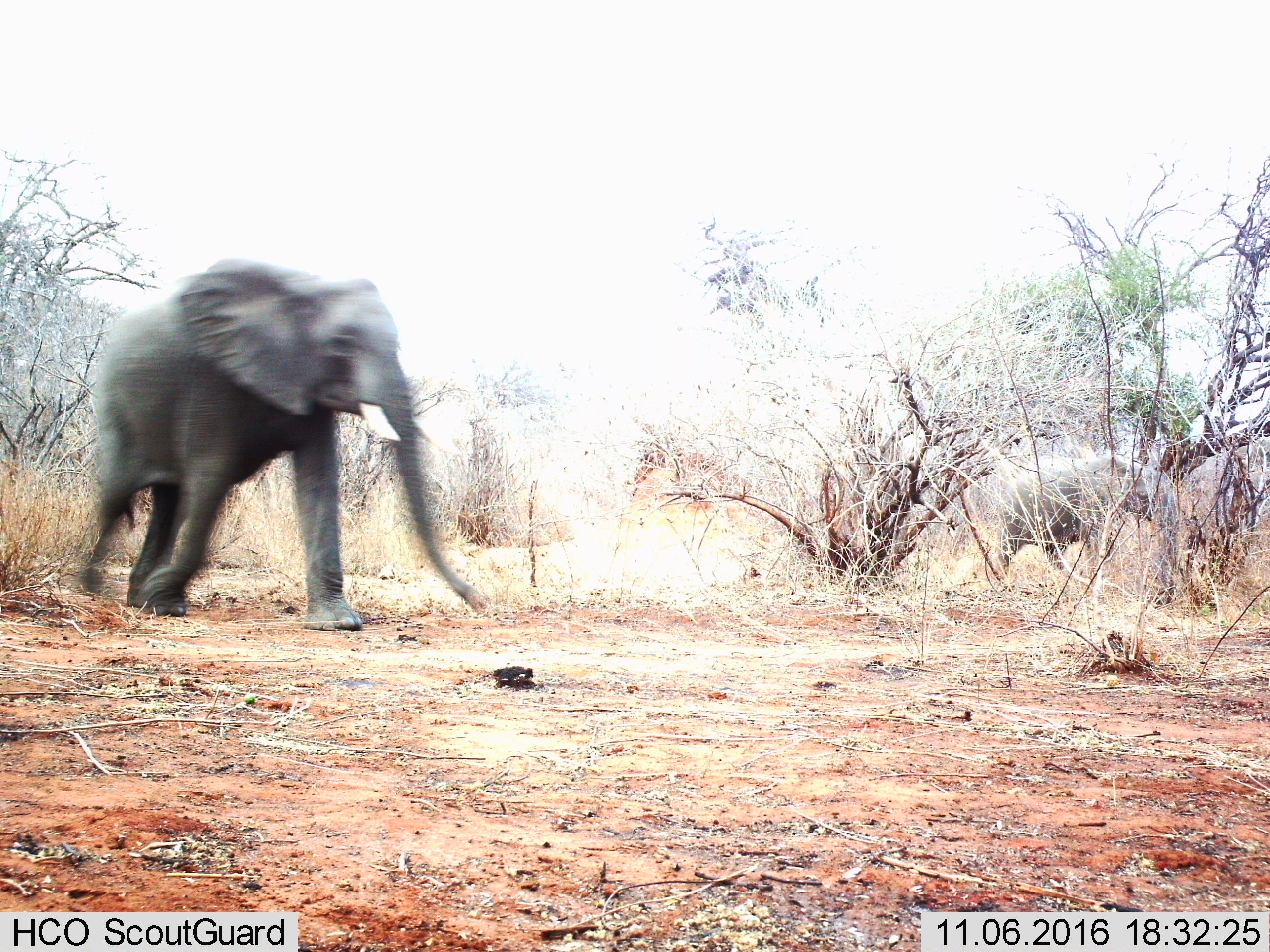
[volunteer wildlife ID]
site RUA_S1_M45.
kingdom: Animalia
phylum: Chordata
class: Mammalia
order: Proboscidea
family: Elephantidae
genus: Loxodonta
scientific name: Loxodonta africana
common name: african bush elephant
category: elephant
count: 2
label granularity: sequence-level